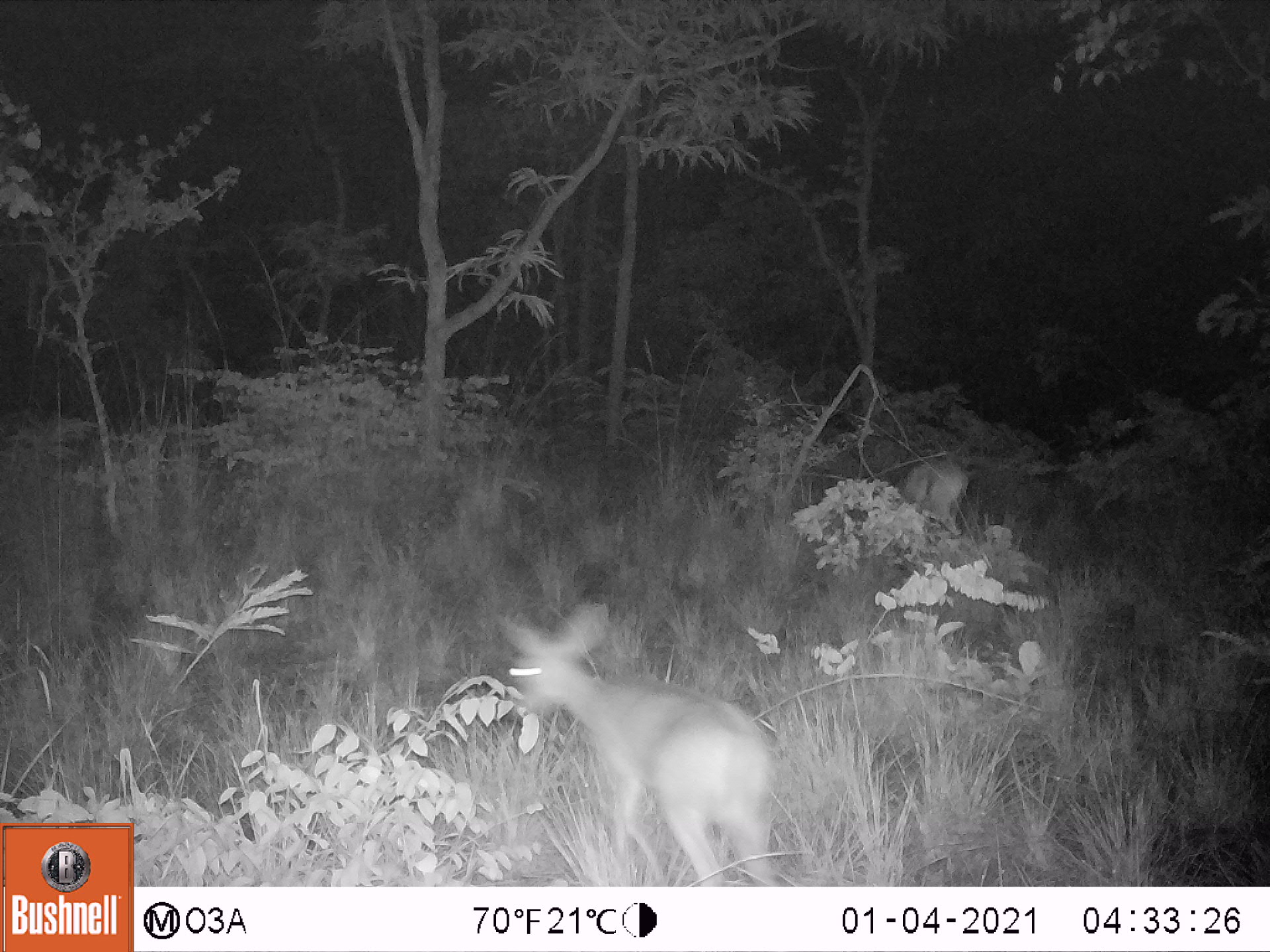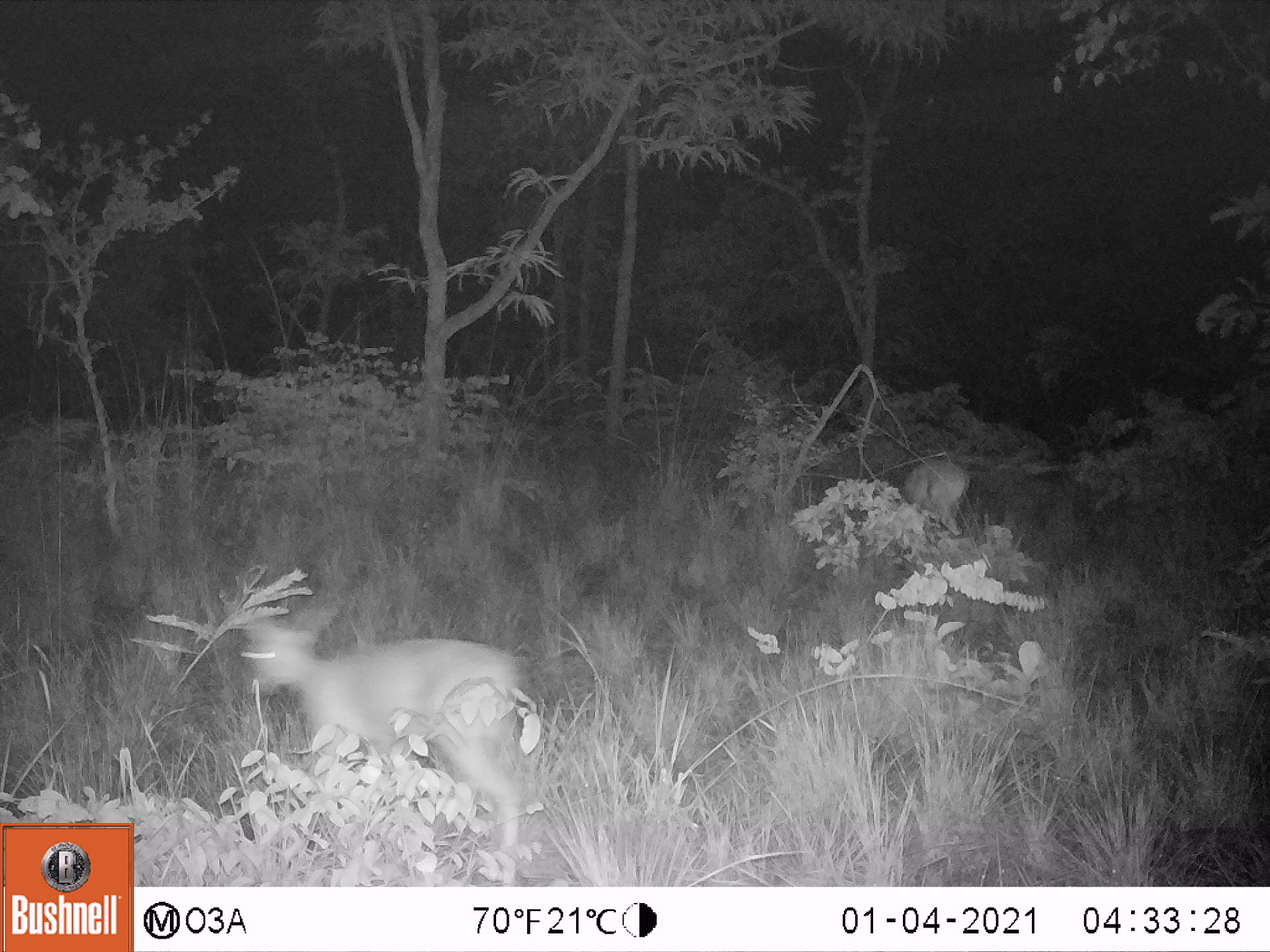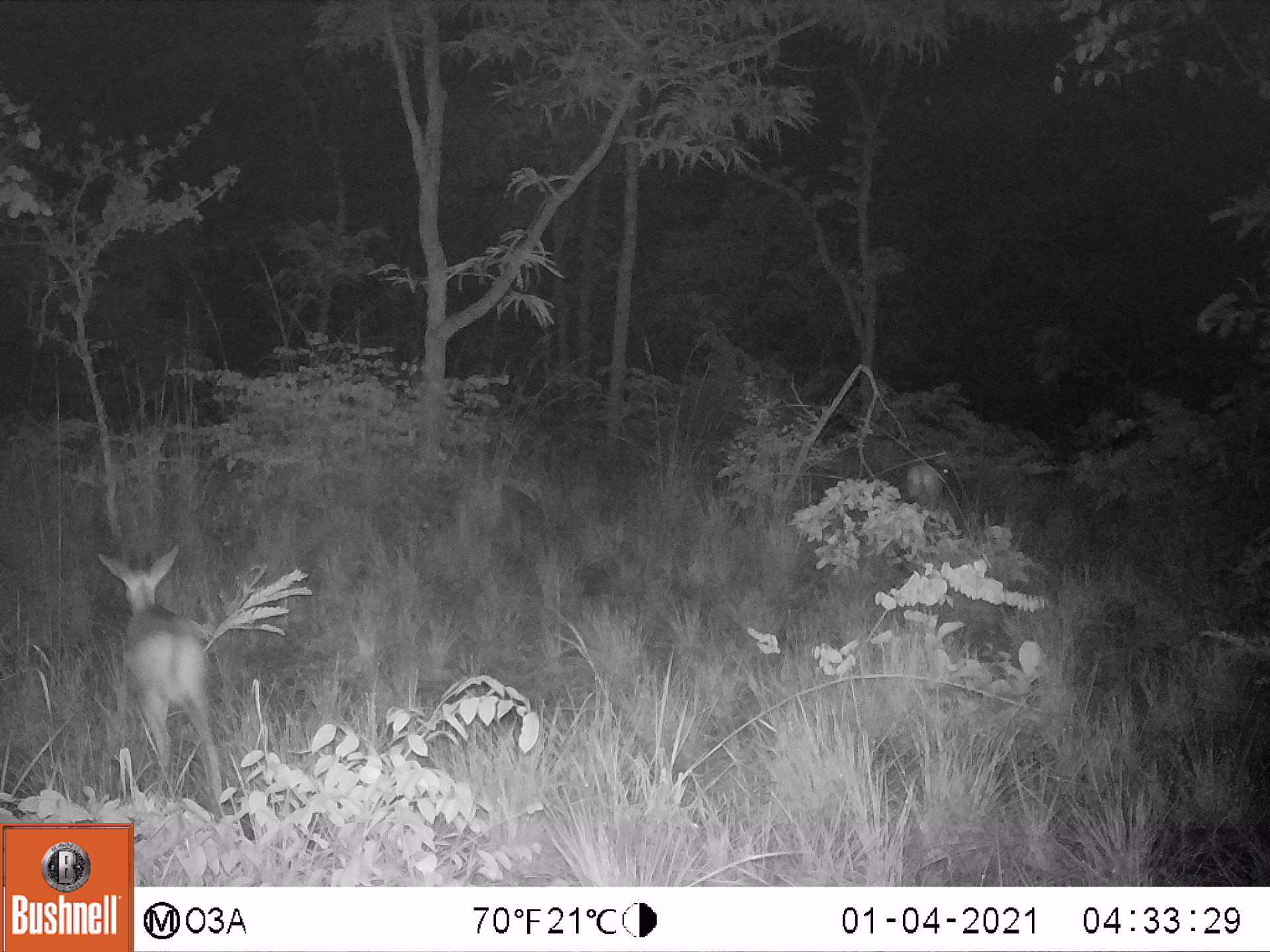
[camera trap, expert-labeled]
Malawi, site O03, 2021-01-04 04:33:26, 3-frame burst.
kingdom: Animalia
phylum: Chordata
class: Mammalia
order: Artiodactyla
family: Bovidae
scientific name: Antilopinae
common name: small antelope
Small antelope (Antilopinae), count 2.